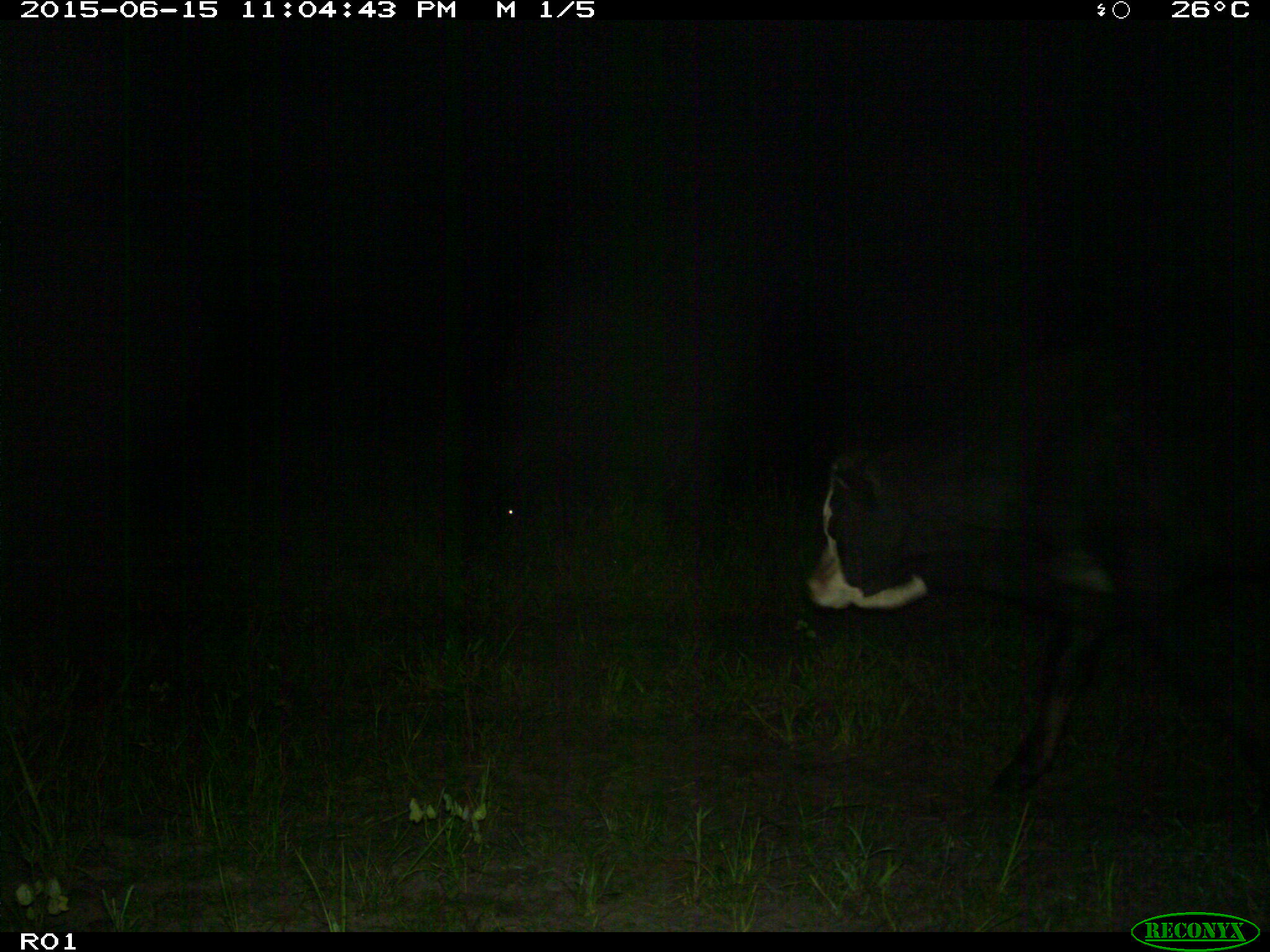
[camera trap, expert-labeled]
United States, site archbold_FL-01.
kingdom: Animalia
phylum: Chordata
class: Mammalia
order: Artiodactyla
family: Bovidae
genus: Bos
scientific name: Bos taurus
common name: domestic cow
Bos taurus (domestic cow).